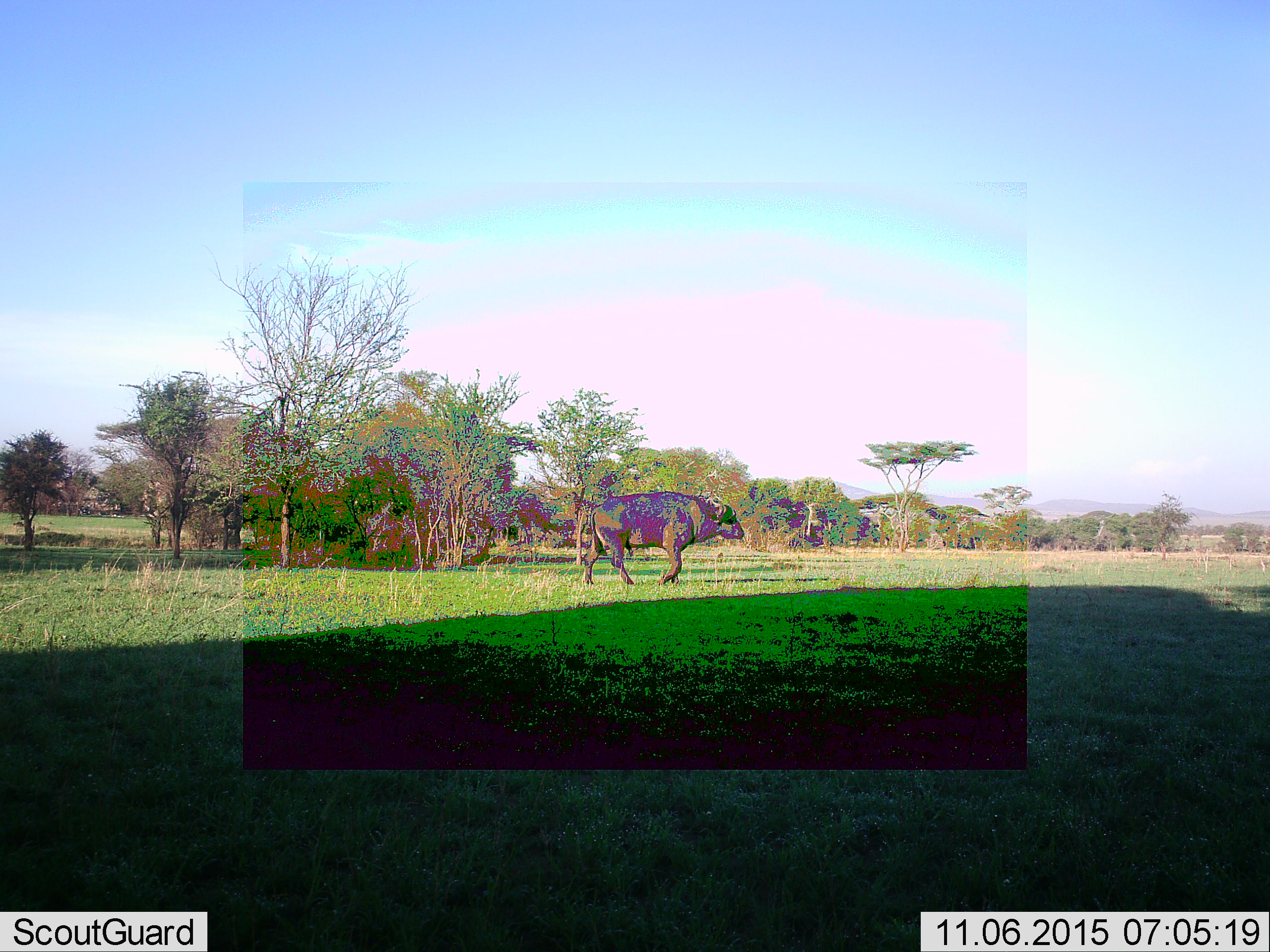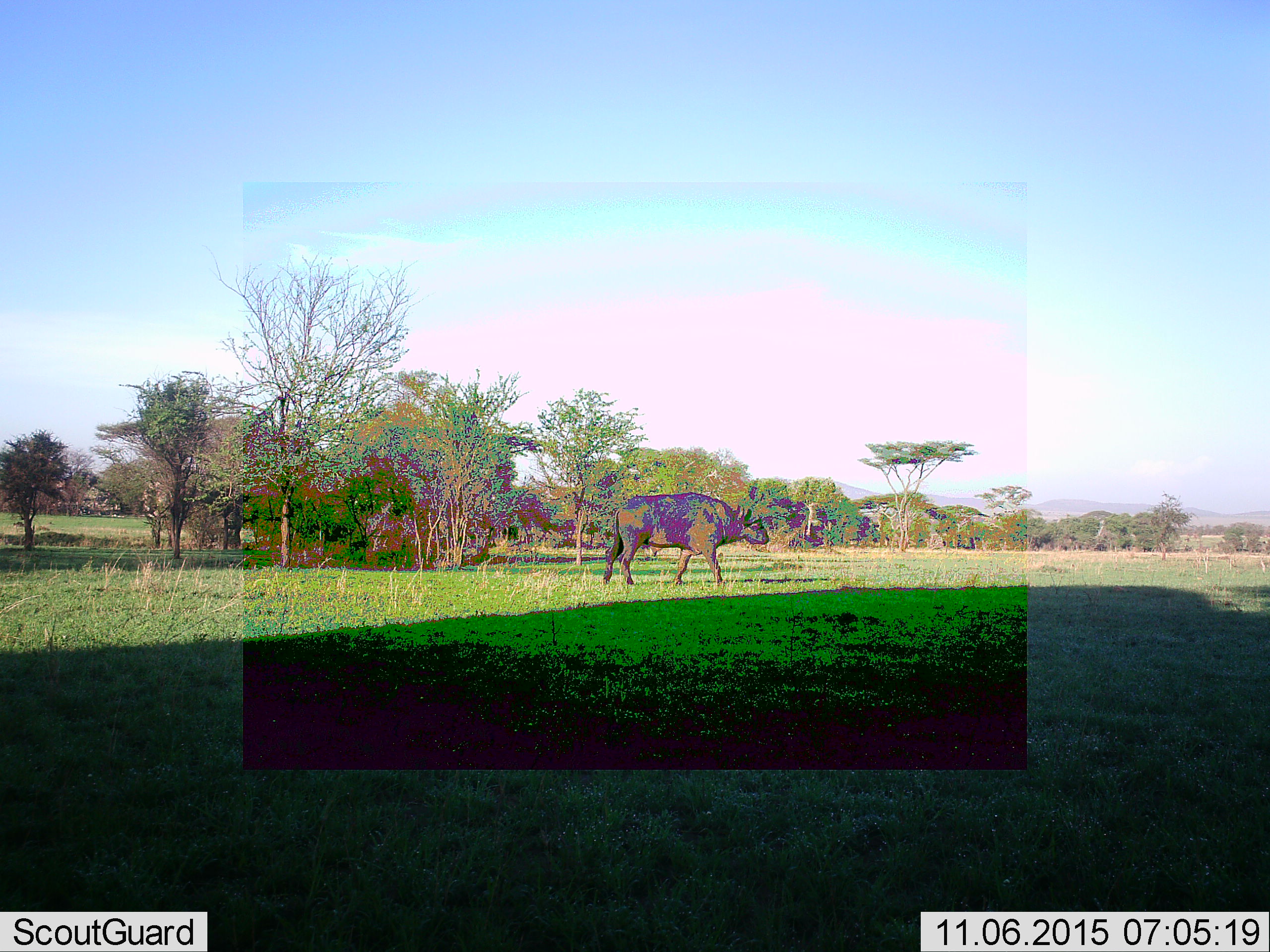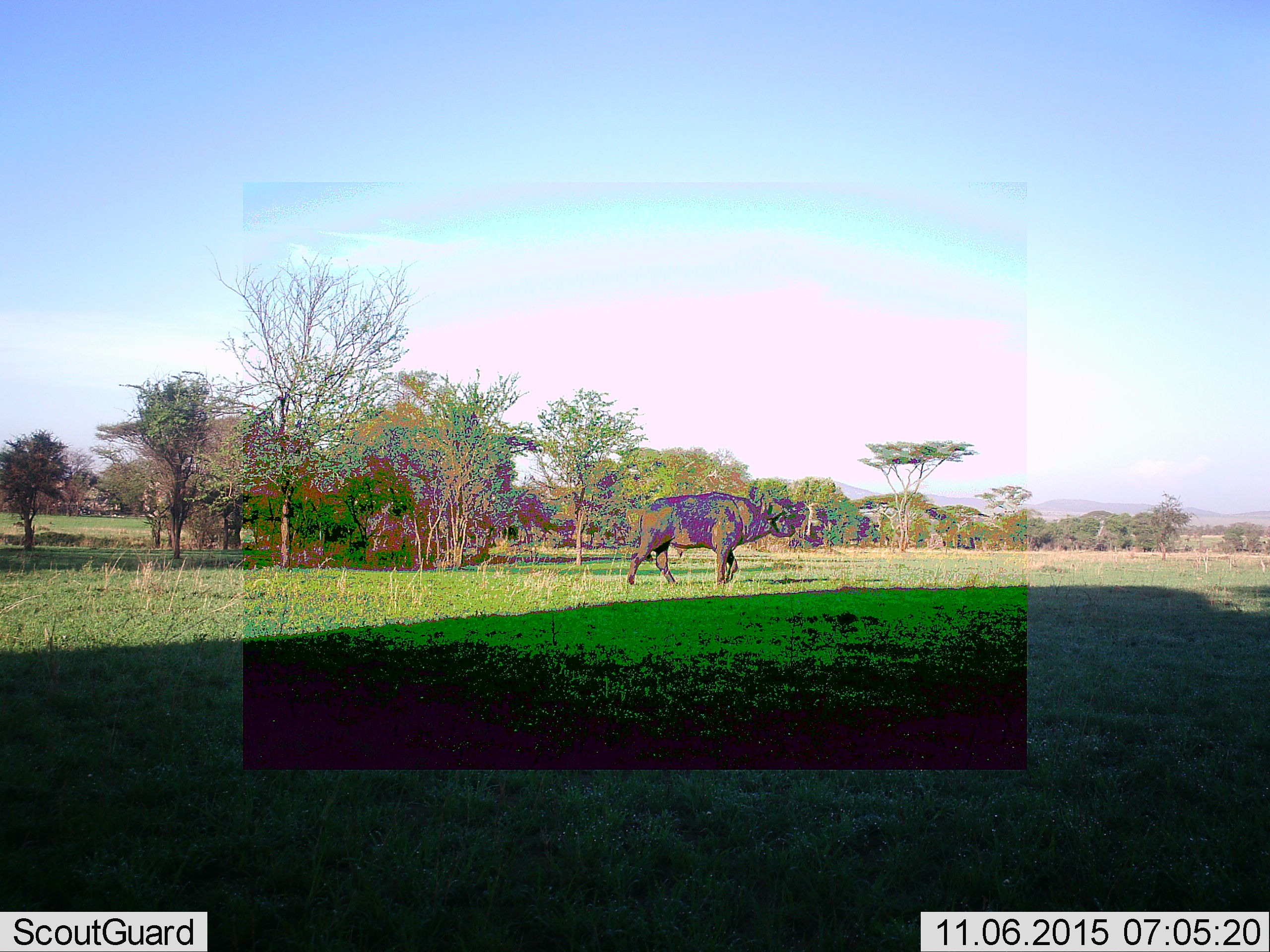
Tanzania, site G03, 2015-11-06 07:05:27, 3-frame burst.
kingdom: Animalia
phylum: Chordata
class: Mammalia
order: Artiodactyla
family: Bovidae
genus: Syncerus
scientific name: Syncerus caffer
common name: cape buffalo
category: buffalo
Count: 1.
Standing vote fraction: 0%.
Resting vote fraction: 0%.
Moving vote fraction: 100%.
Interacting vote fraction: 0%.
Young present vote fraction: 0%.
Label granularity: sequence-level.